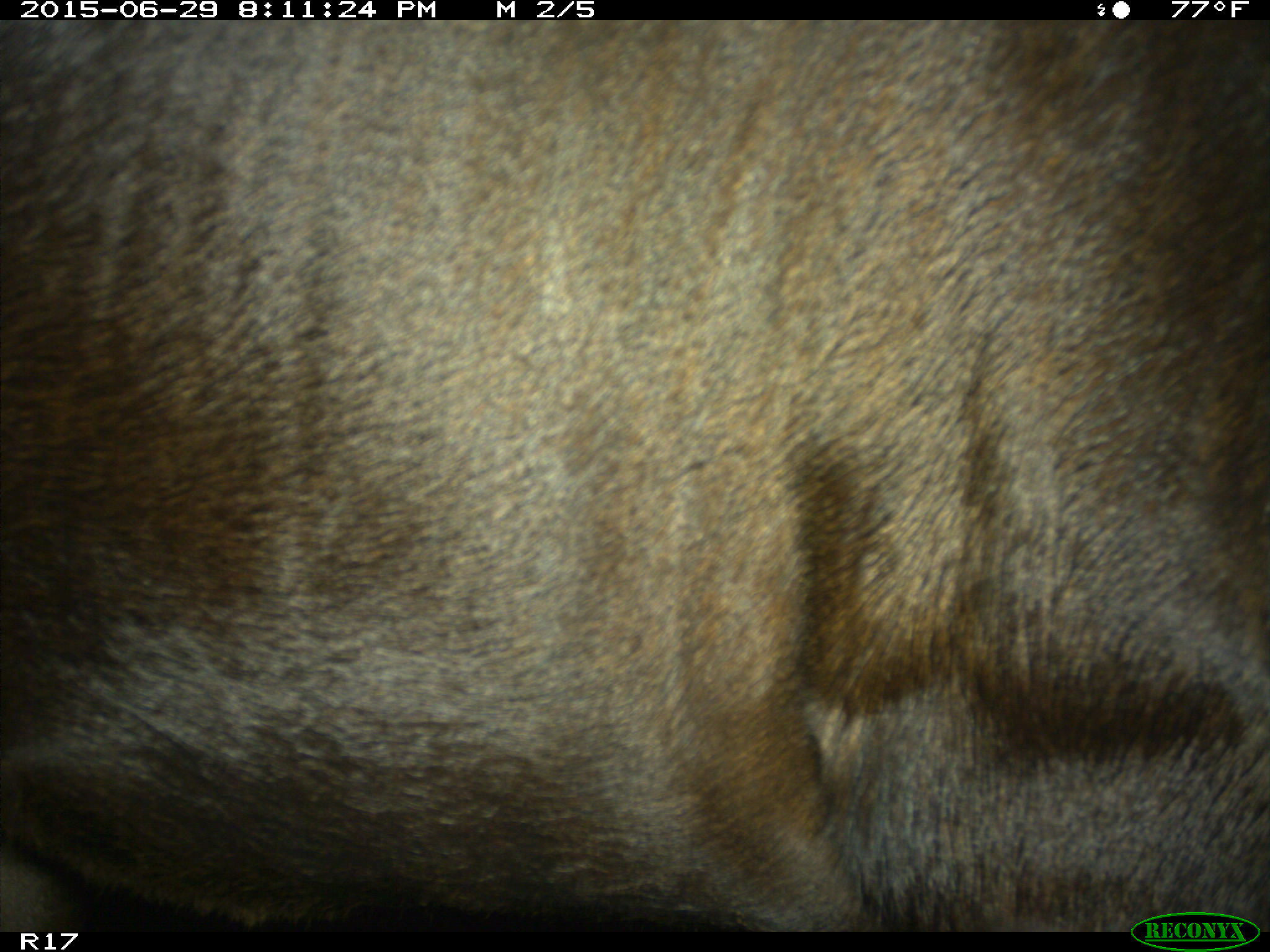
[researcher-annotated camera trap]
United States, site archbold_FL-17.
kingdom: Animalia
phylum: Chordata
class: Mammalia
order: Artiodactyla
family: Bovidae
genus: Bos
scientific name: Bos taurus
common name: domestic cow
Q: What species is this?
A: Bos taurus (domestic cow).